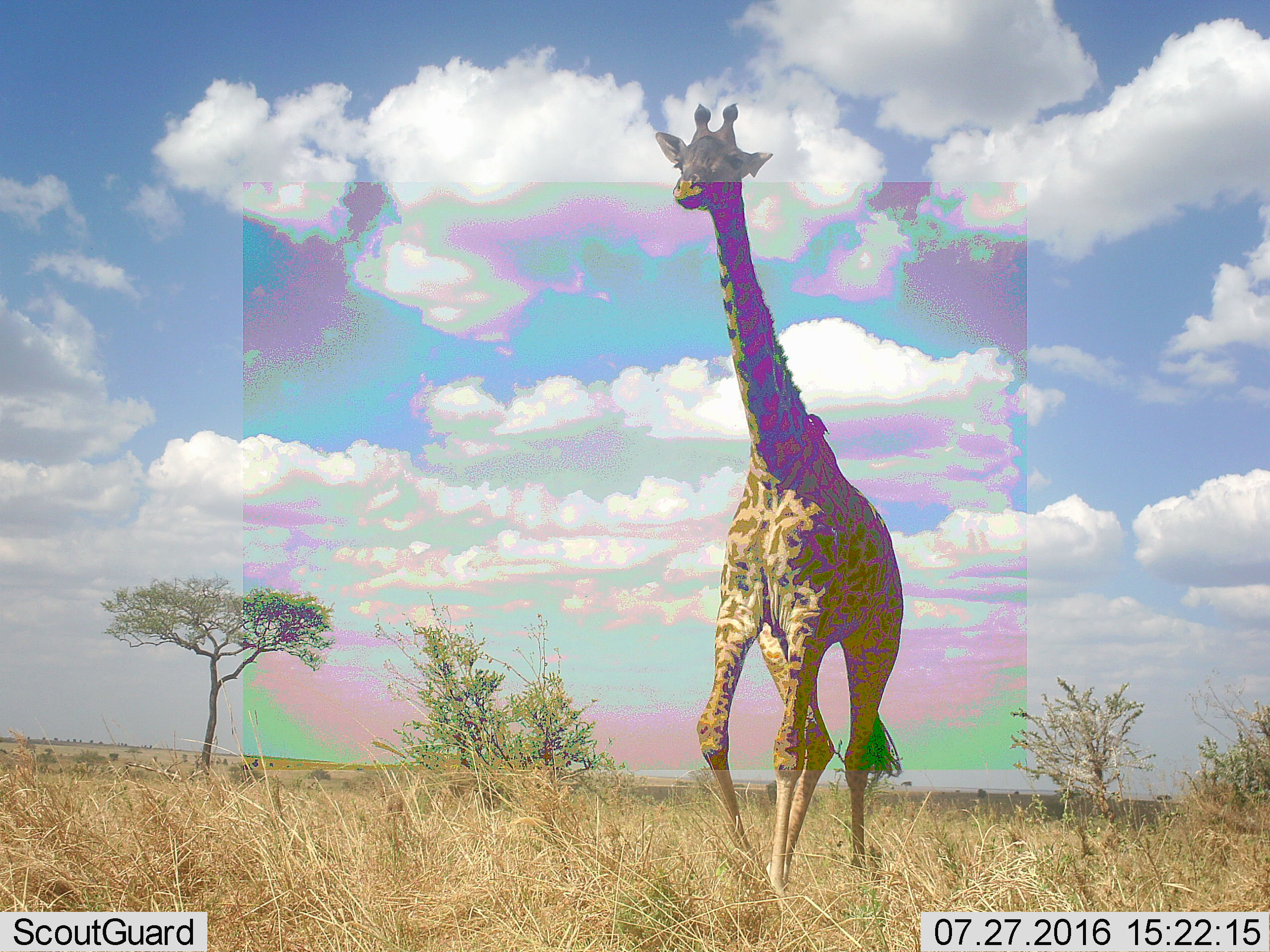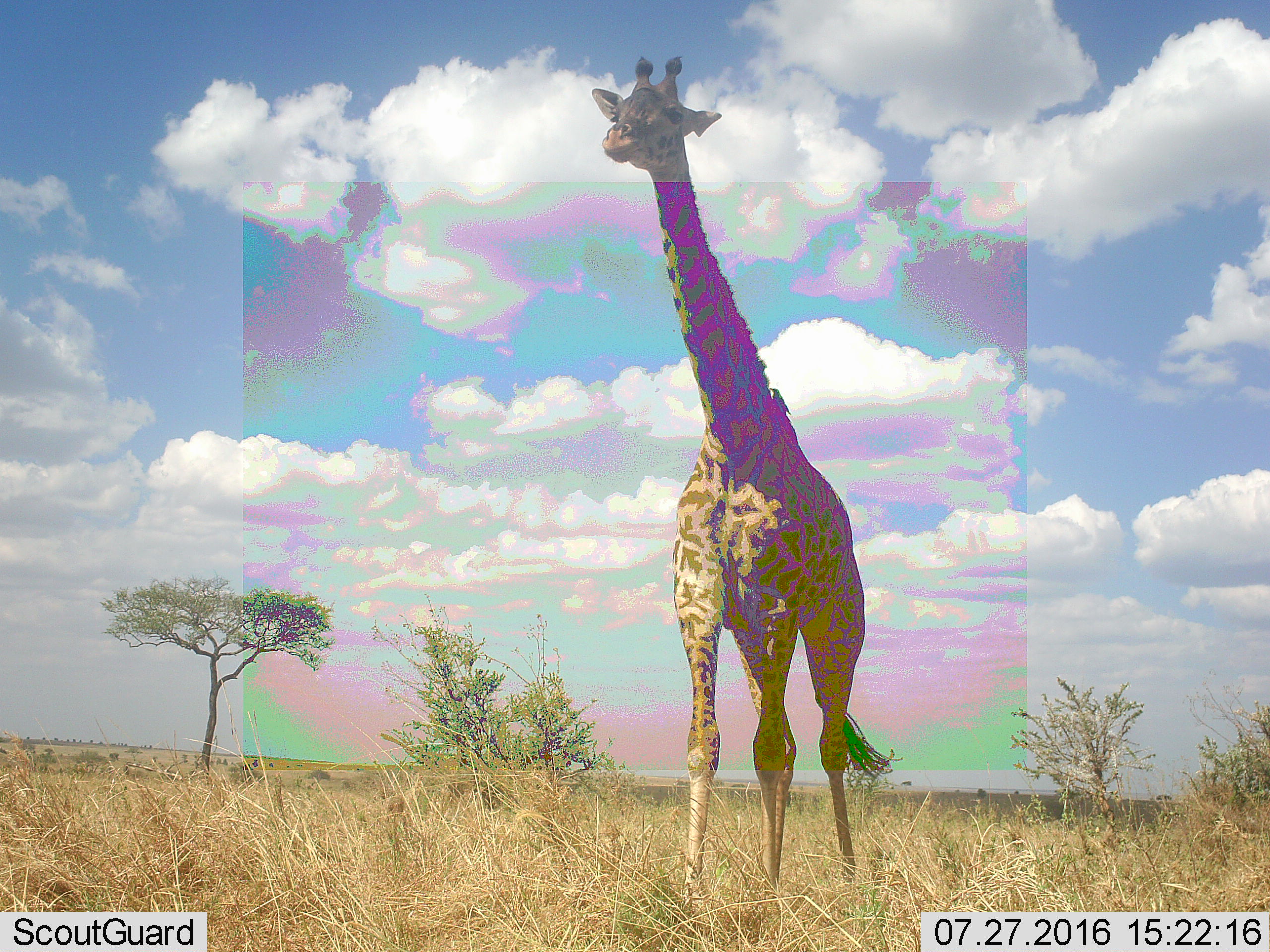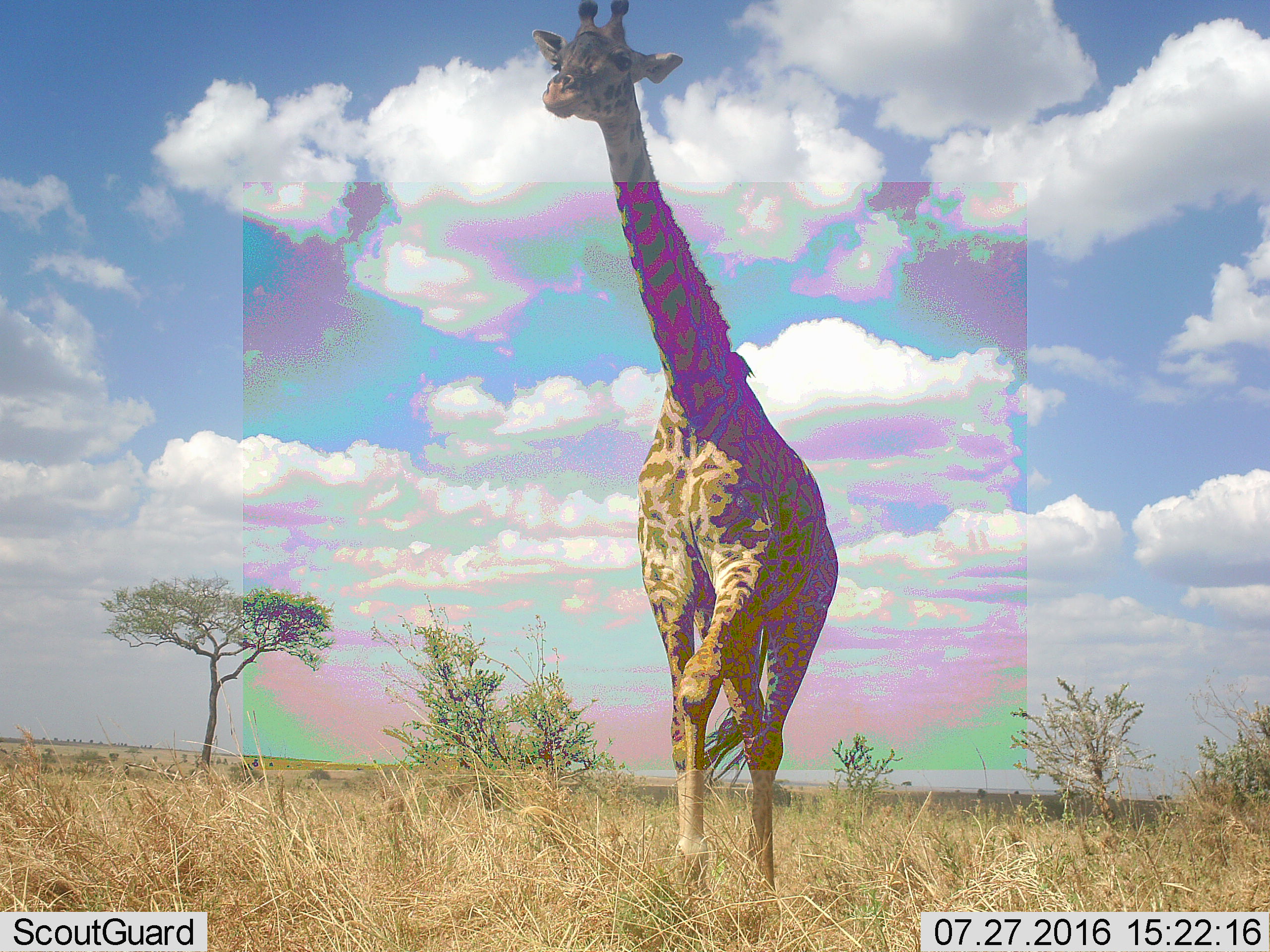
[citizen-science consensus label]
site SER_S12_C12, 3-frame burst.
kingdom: Animalia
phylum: Chordata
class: Mammalia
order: Artiodactyla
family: Giraffidae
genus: Giraffa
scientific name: Giraffa camelopardalis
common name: giraffe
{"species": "giraffe (Giraffa camelopardalis)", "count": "1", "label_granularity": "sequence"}